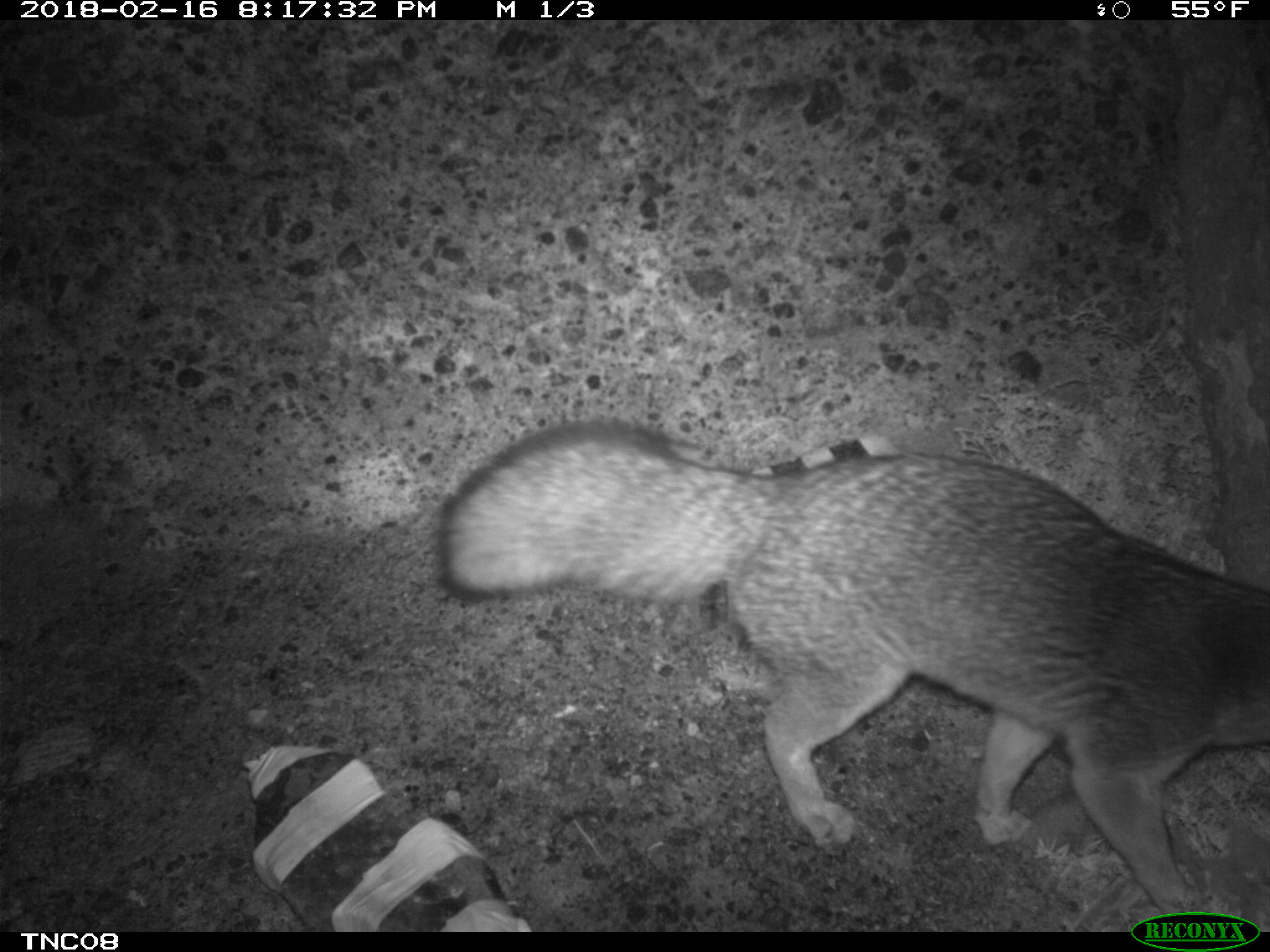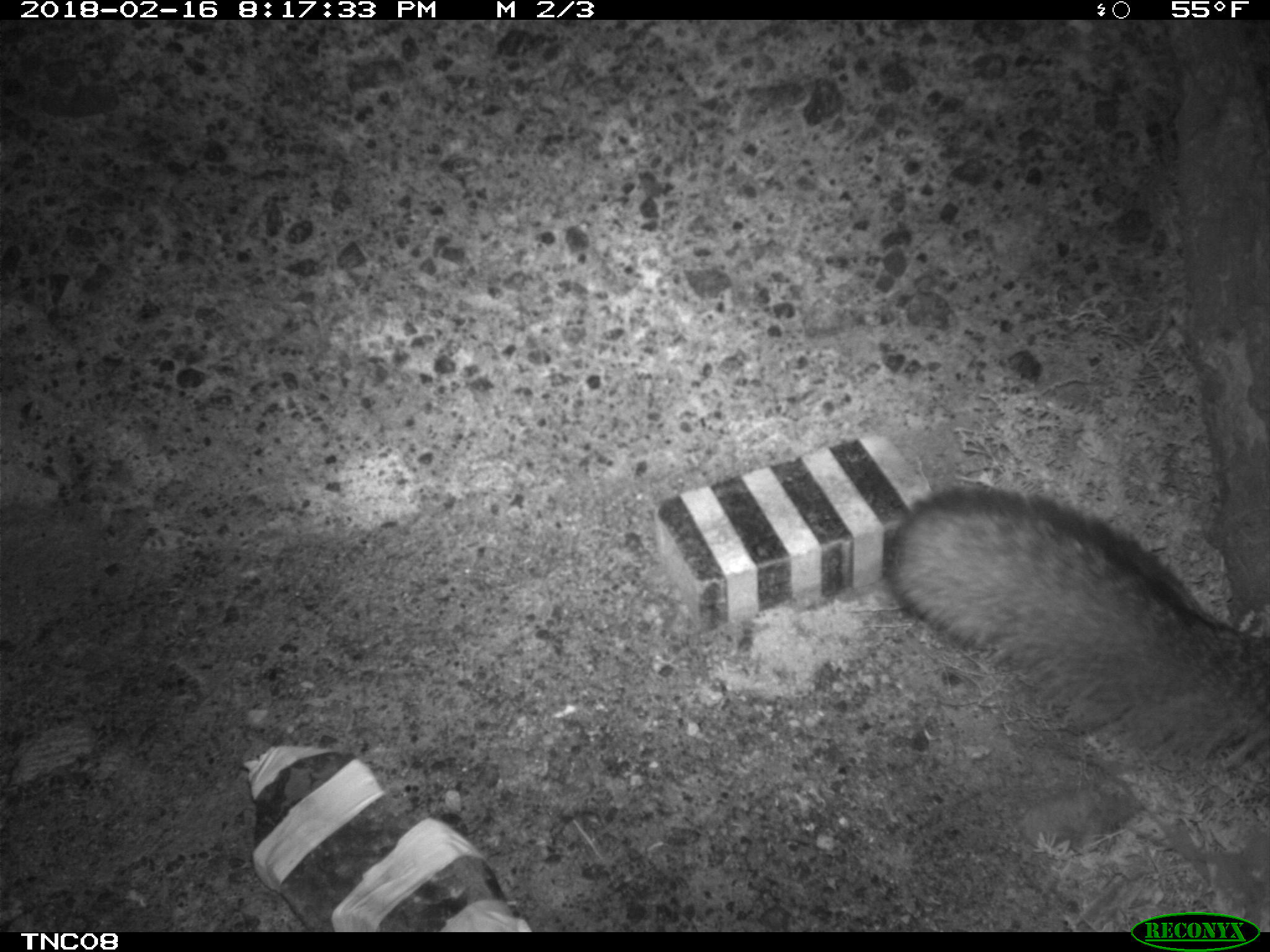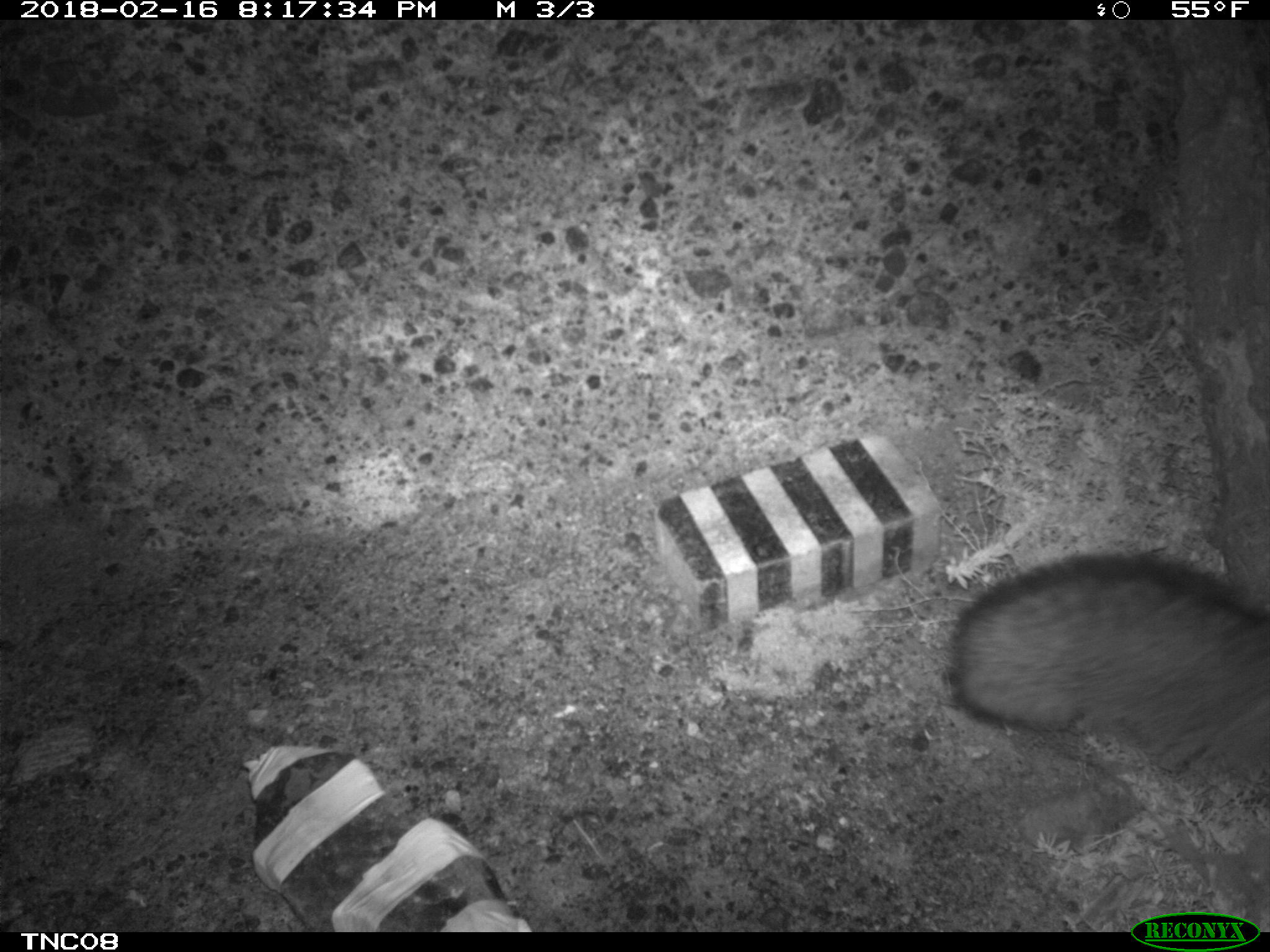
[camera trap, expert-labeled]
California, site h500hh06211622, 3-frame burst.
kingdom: Animalia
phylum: Chordata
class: Mammalia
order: Carnivora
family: Canidae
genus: Urocyon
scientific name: Urocyon littoralis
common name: island fox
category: fox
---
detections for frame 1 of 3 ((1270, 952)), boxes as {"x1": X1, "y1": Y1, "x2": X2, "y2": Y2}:
fox: {"x1": 434, "y1": 421, "x2": 1269, "y2": 927}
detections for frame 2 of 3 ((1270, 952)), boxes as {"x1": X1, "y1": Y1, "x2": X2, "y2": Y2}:
fox: {"x1": 881, "y1": 483, "x2": 1269, "y2": 782}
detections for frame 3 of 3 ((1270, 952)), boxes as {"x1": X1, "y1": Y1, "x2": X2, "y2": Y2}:
fox: {"x1": 949, "y1": 555, "x2": 1269, "y2": 780}